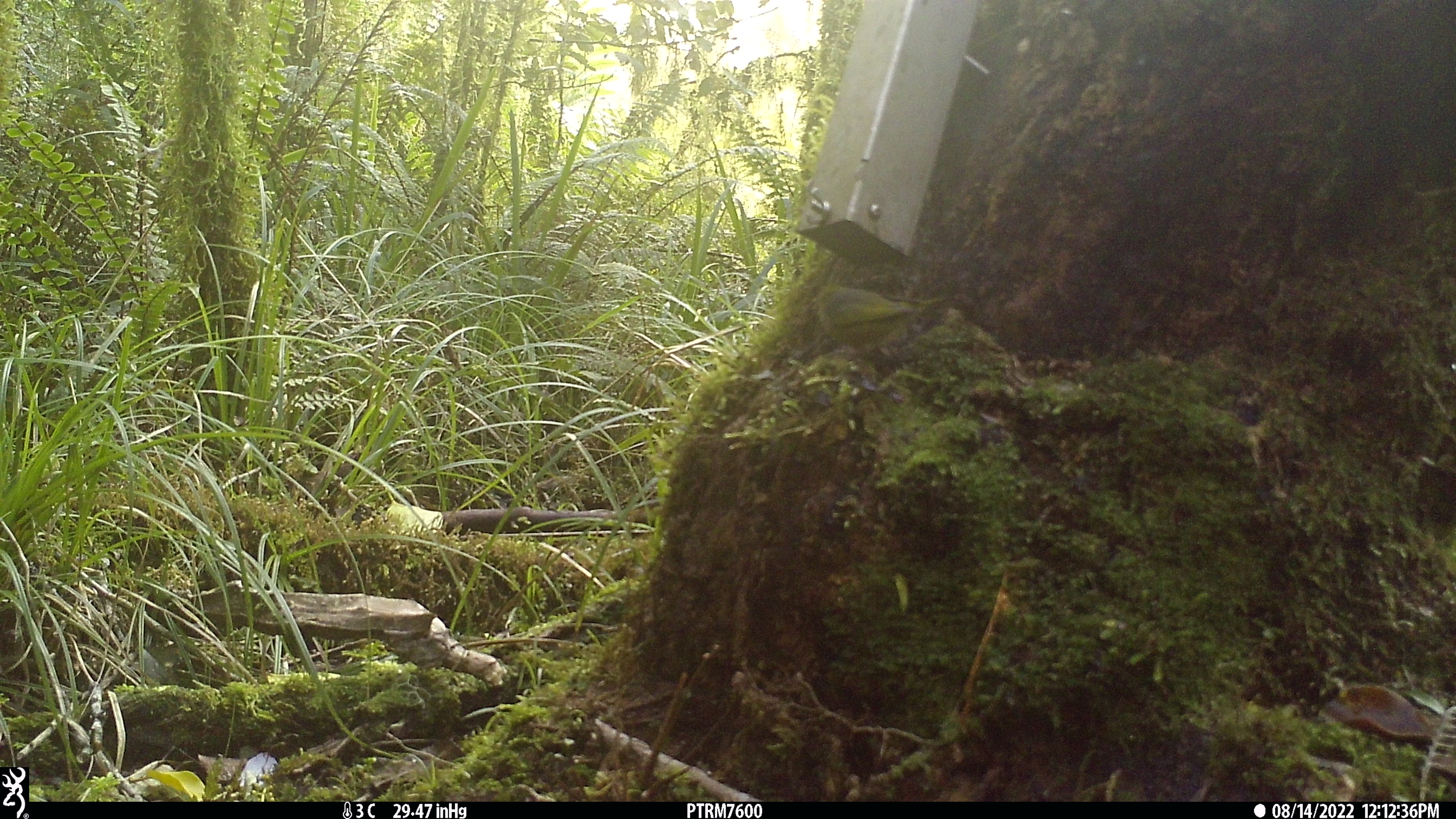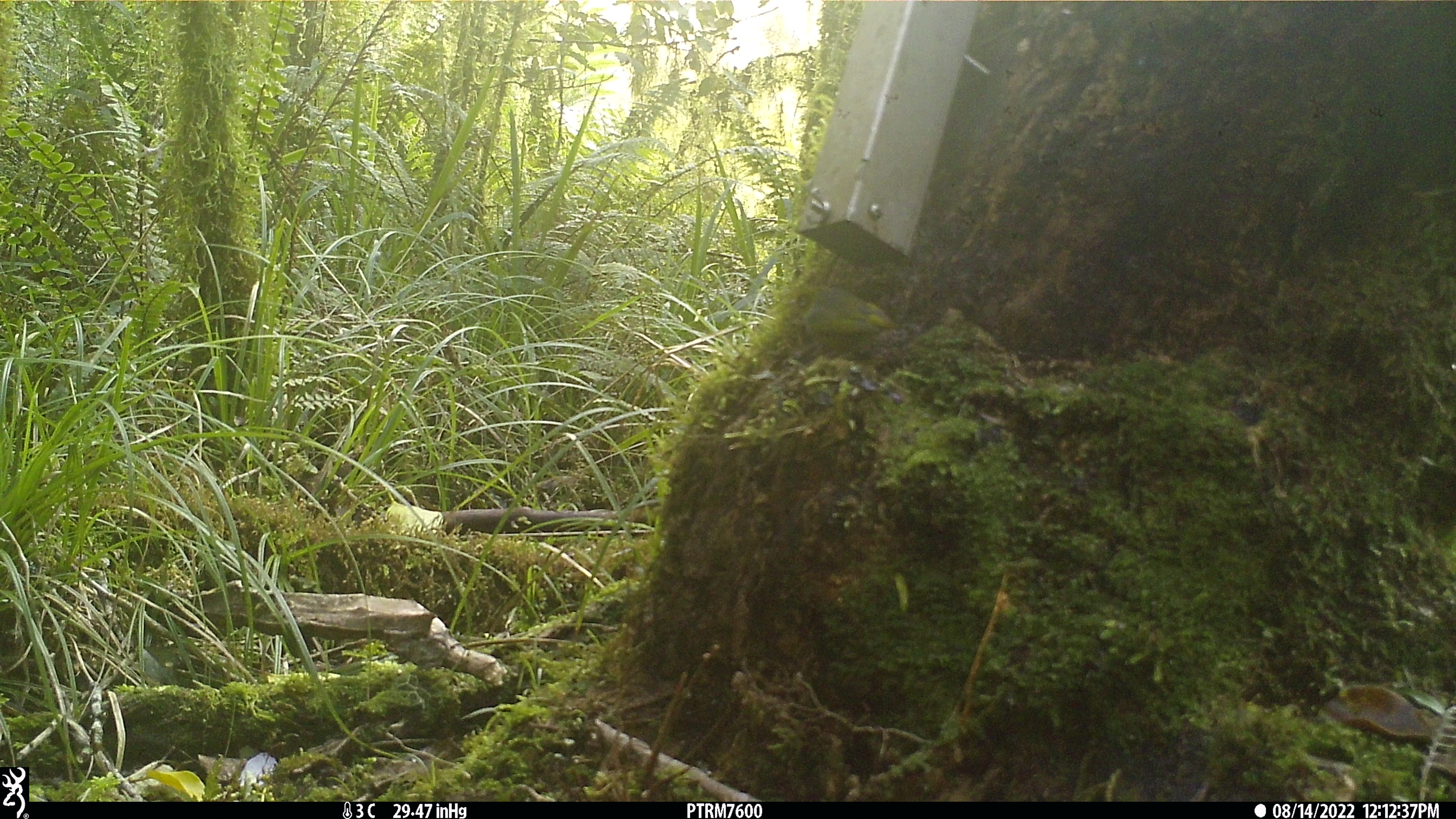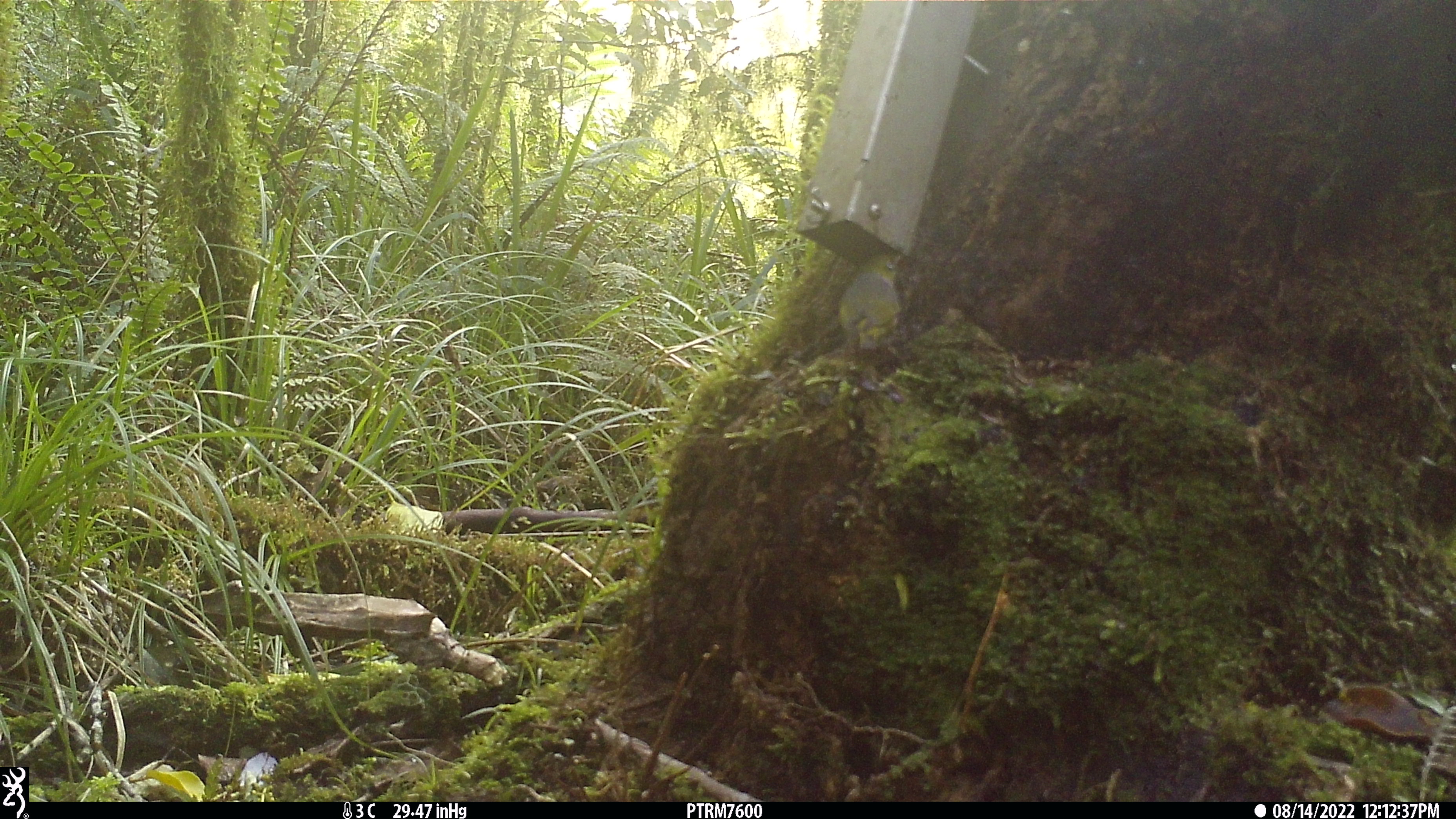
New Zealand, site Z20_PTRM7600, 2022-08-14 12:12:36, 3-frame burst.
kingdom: Animalia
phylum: Chordata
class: Aves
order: Passeriformes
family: Zosteropidae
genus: Zosterops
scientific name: Zosterops lateralis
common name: silvereye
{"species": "silvereye (Zosterops lateralis)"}